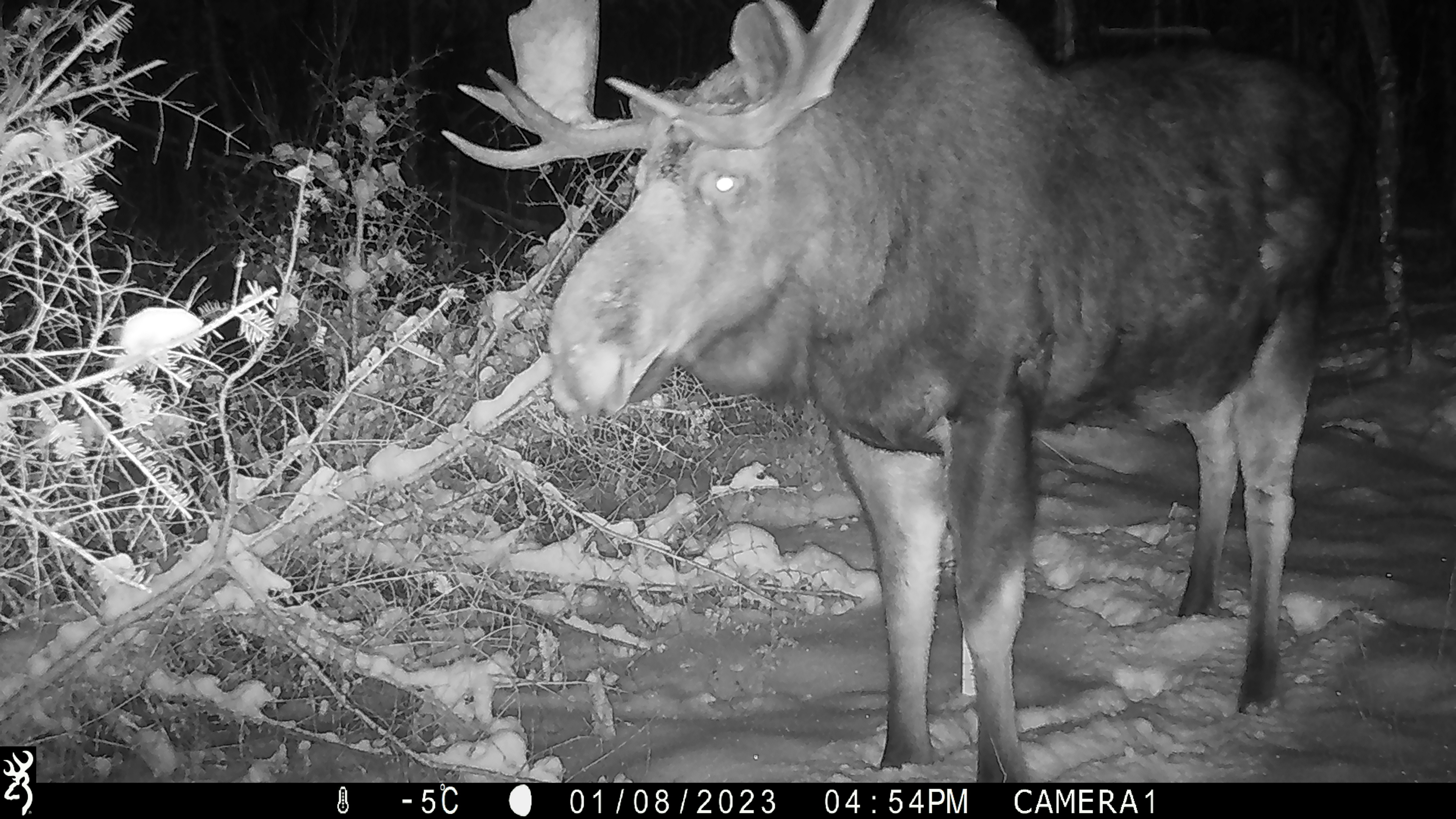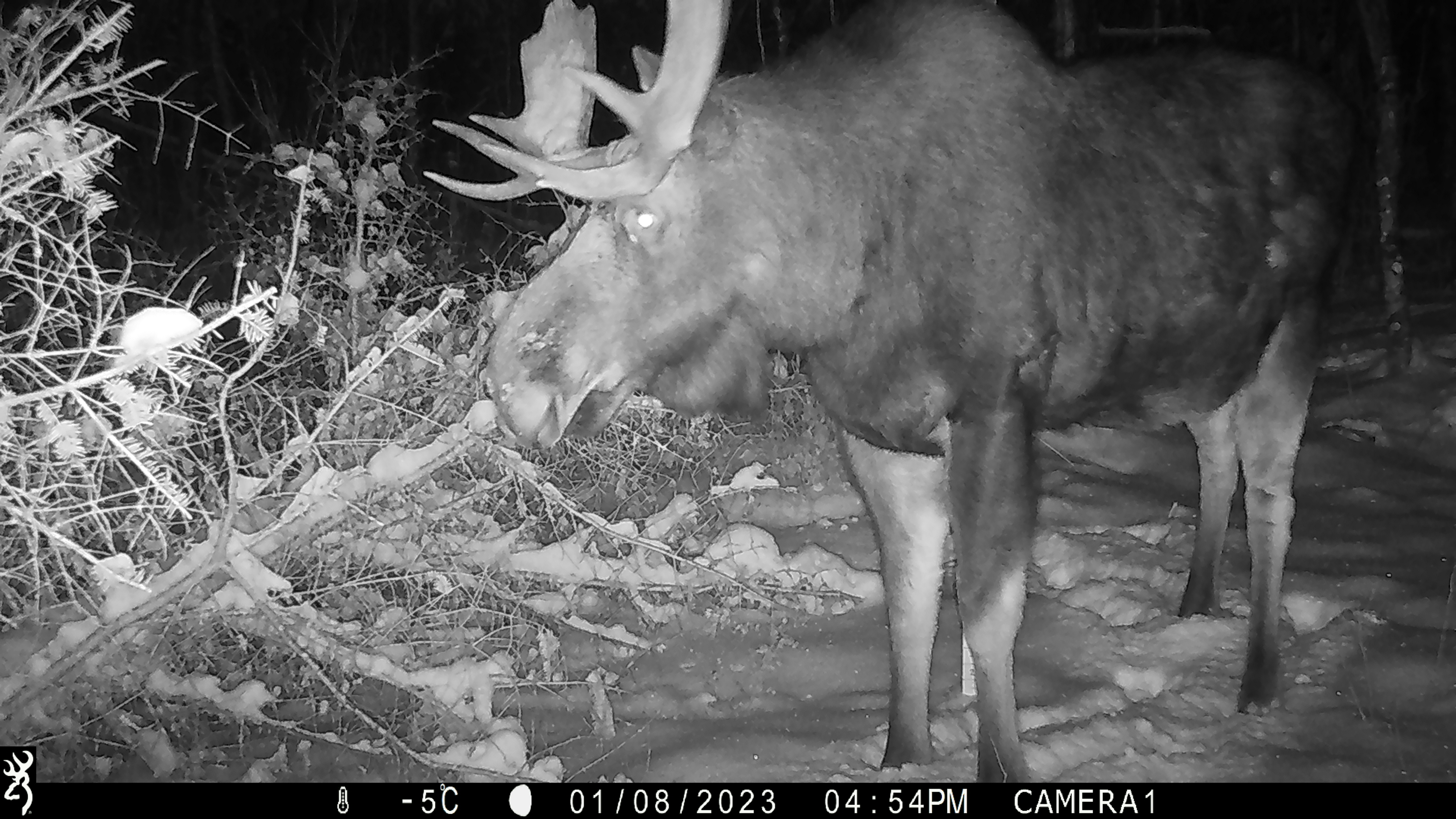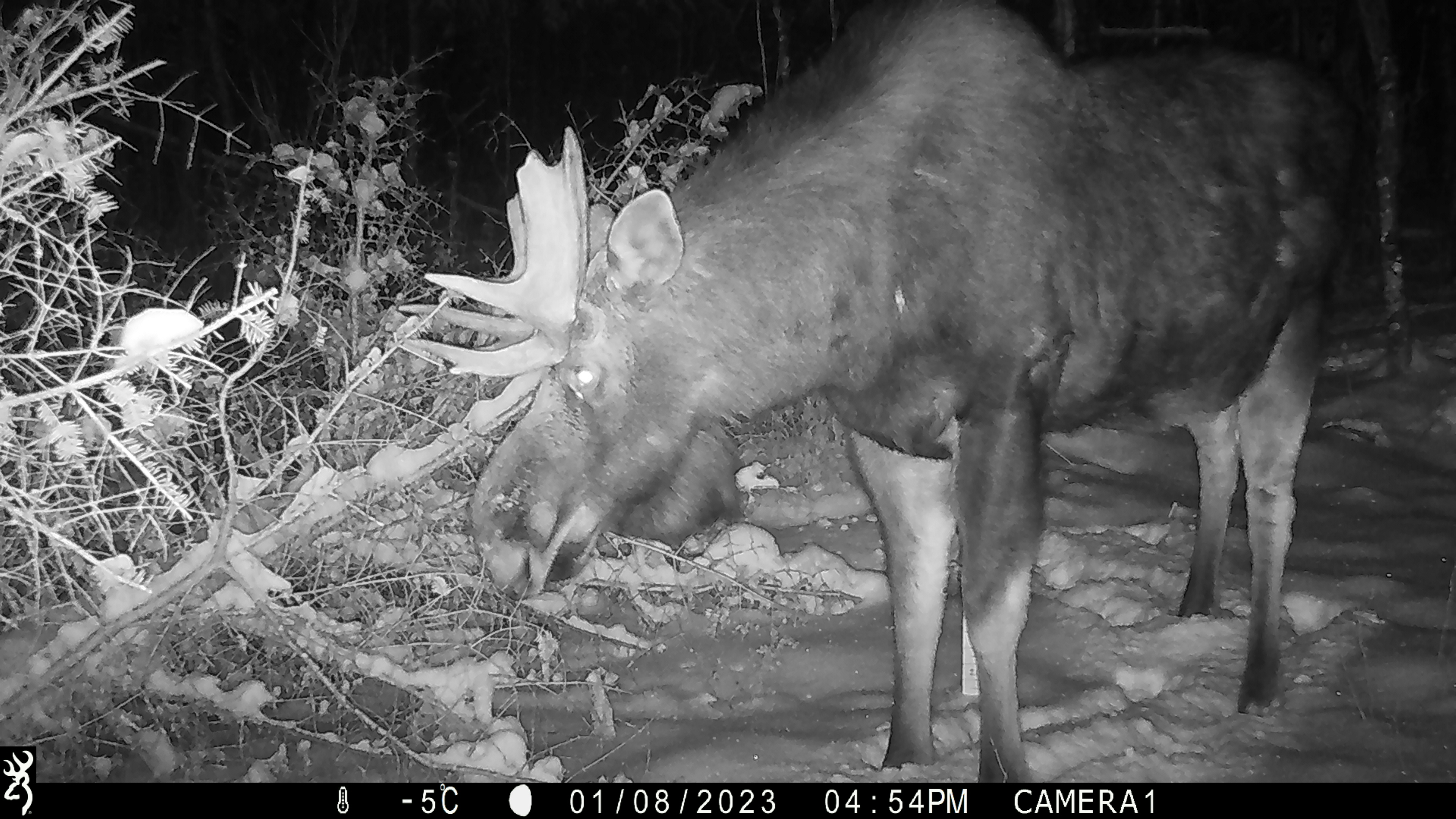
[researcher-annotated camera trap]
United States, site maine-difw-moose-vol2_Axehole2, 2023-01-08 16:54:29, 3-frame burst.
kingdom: Animalia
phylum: Chordata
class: Mammalia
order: Artiodactyla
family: Cervidae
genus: Alces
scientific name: Alces alces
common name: moose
Moose (Alces alces).